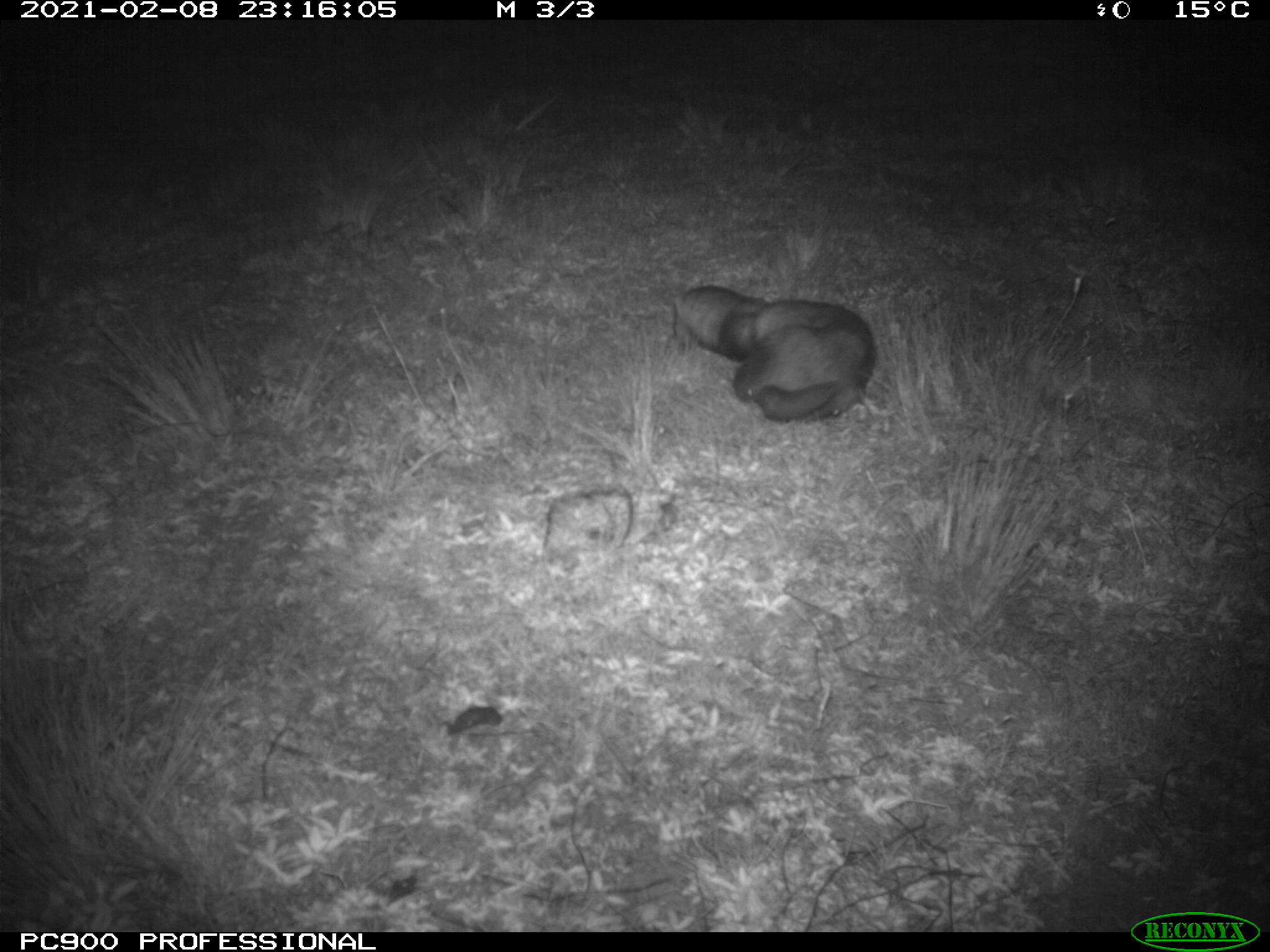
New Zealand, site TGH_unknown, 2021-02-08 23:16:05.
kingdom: Animalia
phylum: Chordata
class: Mammalia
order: Carnivora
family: Mustelidae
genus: Mustela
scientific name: Mustela furo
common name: ferret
Ferret (Mustela furo).